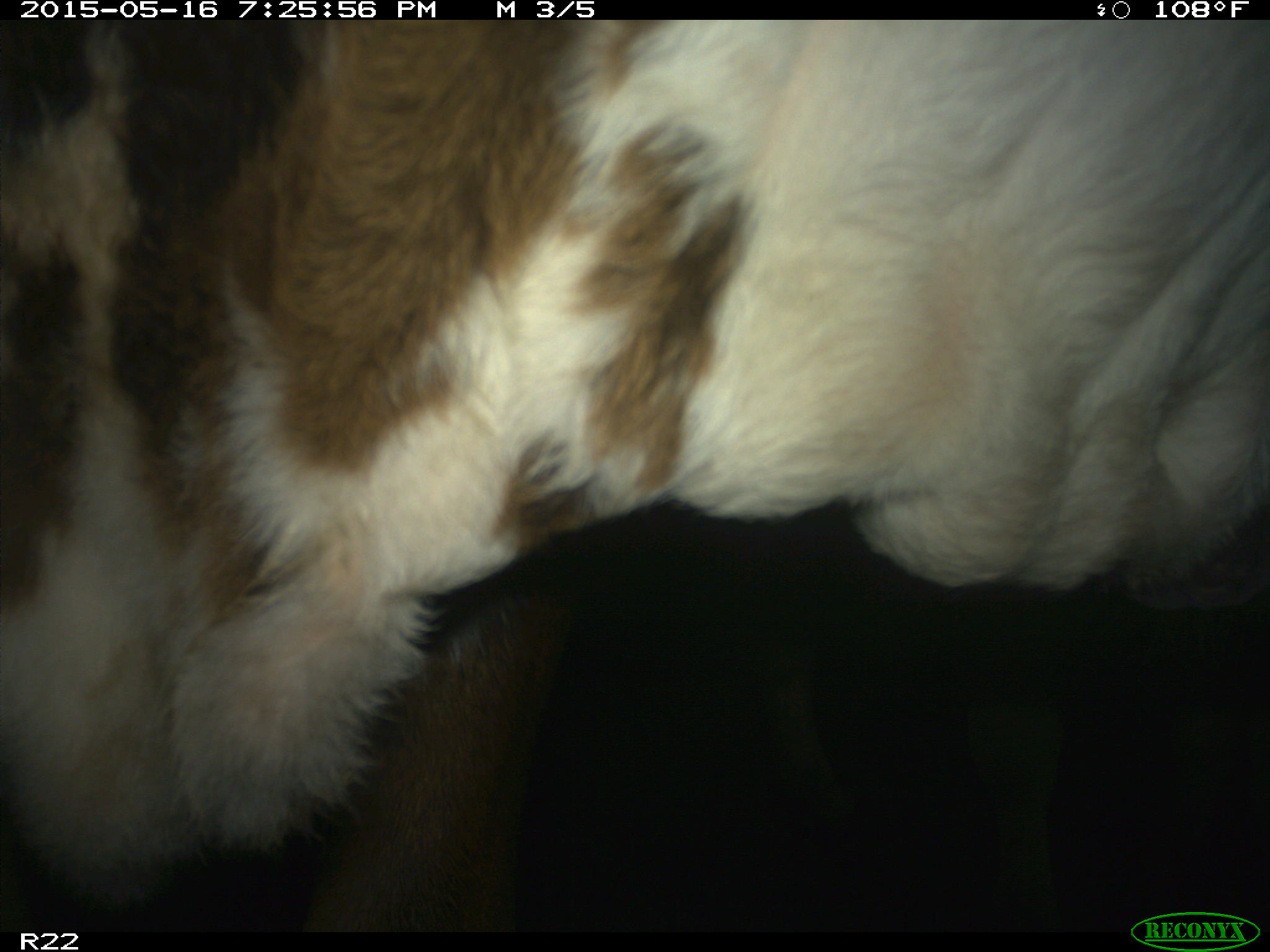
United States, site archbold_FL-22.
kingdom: Animalia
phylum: Chordata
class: Mammalia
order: Artiodactyla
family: Bovidae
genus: Bos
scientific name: Bos taurus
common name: domestic cow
Bos taurus (domestic cow).